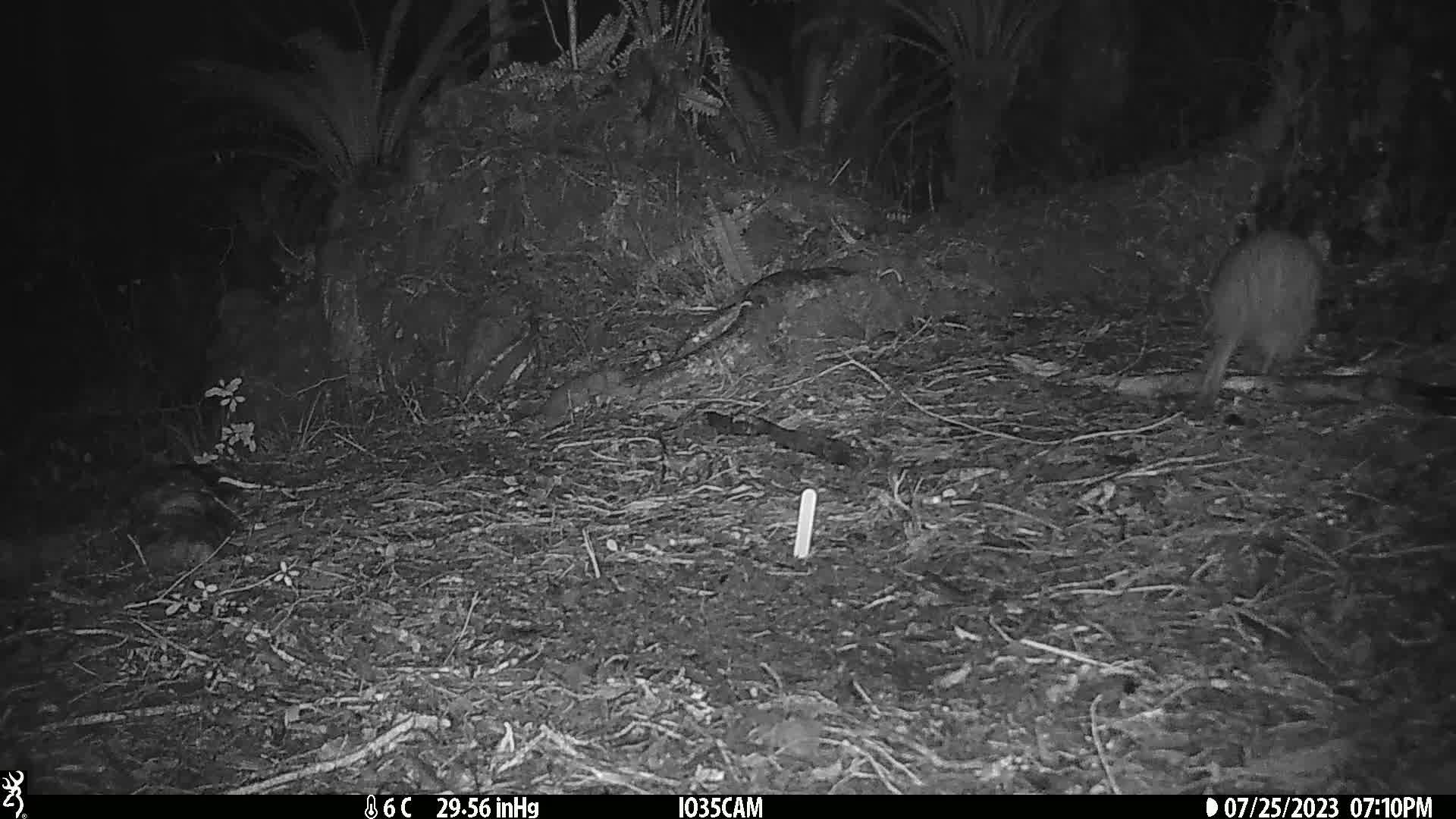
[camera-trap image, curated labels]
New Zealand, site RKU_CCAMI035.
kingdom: Animalia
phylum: Chordata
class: Aves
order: Apterygiformes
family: Apterygidae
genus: Apteryx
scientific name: Apteryx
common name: kiwi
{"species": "kiwi (Apteryx)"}